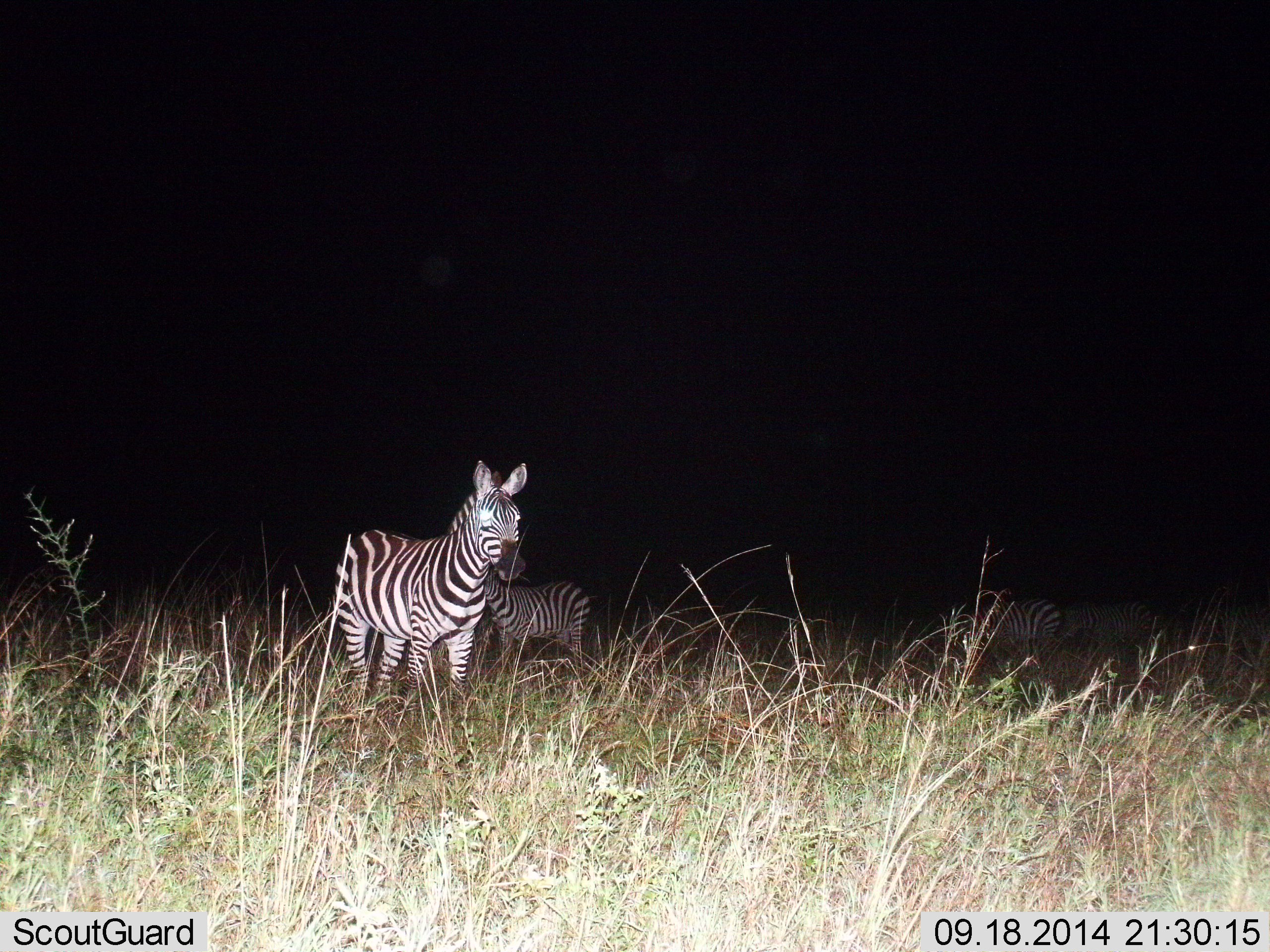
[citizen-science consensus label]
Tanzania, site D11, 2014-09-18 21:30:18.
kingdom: Animalia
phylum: Chordata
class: Mammalia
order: Perissodactyla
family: Equidae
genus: Equus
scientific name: Equus quagga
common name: plains zebra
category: zebra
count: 4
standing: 100%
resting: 10%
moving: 0%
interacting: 0%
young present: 10%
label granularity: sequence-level